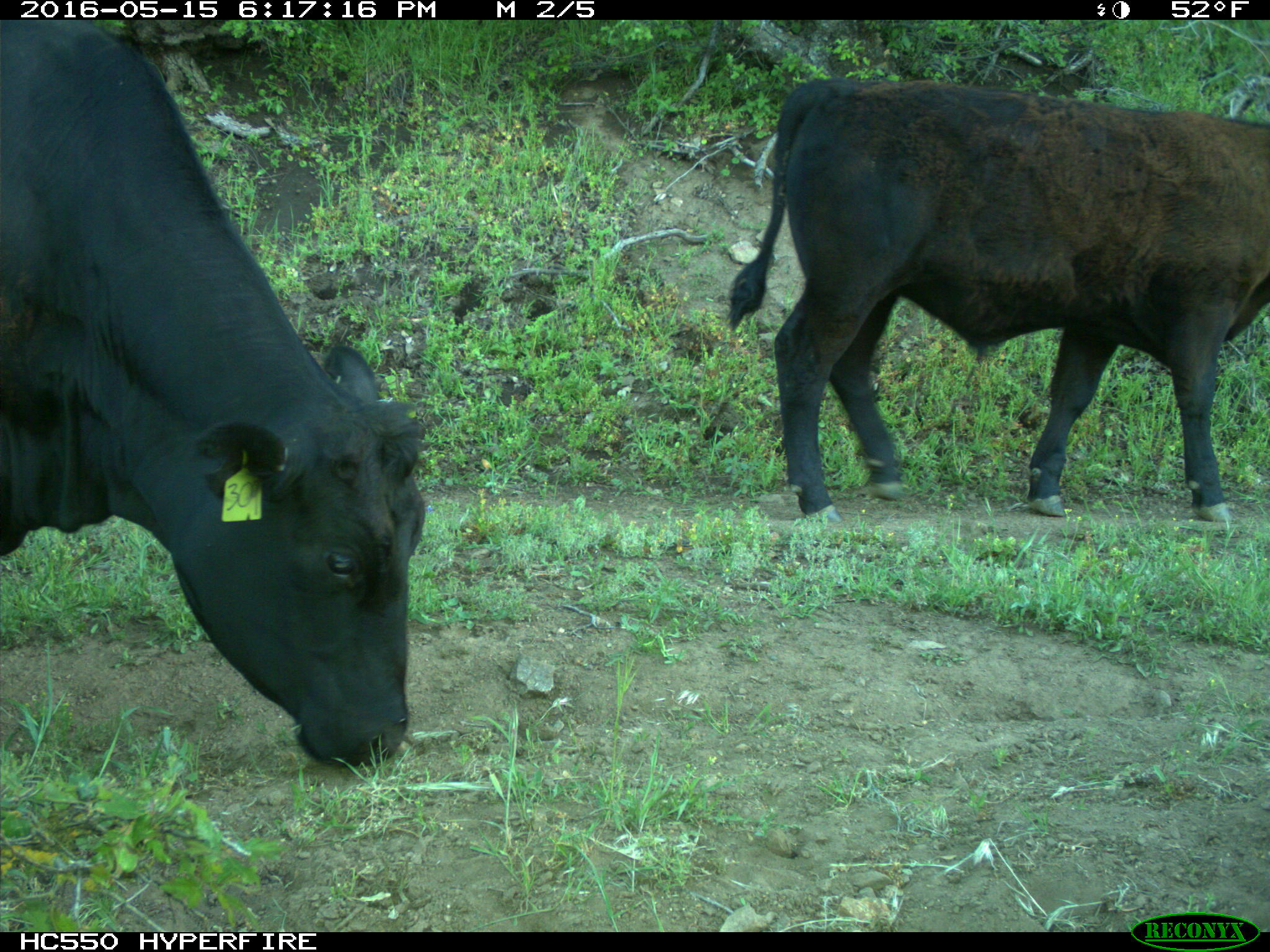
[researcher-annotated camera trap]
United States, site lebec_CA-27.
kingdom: Animalia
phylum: Chordata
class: Mammalia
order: Artiodactyla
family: Bovidae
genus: Bos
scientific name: Bos taurus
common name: domestic cow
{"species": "Bos taurus (domestic cow)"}